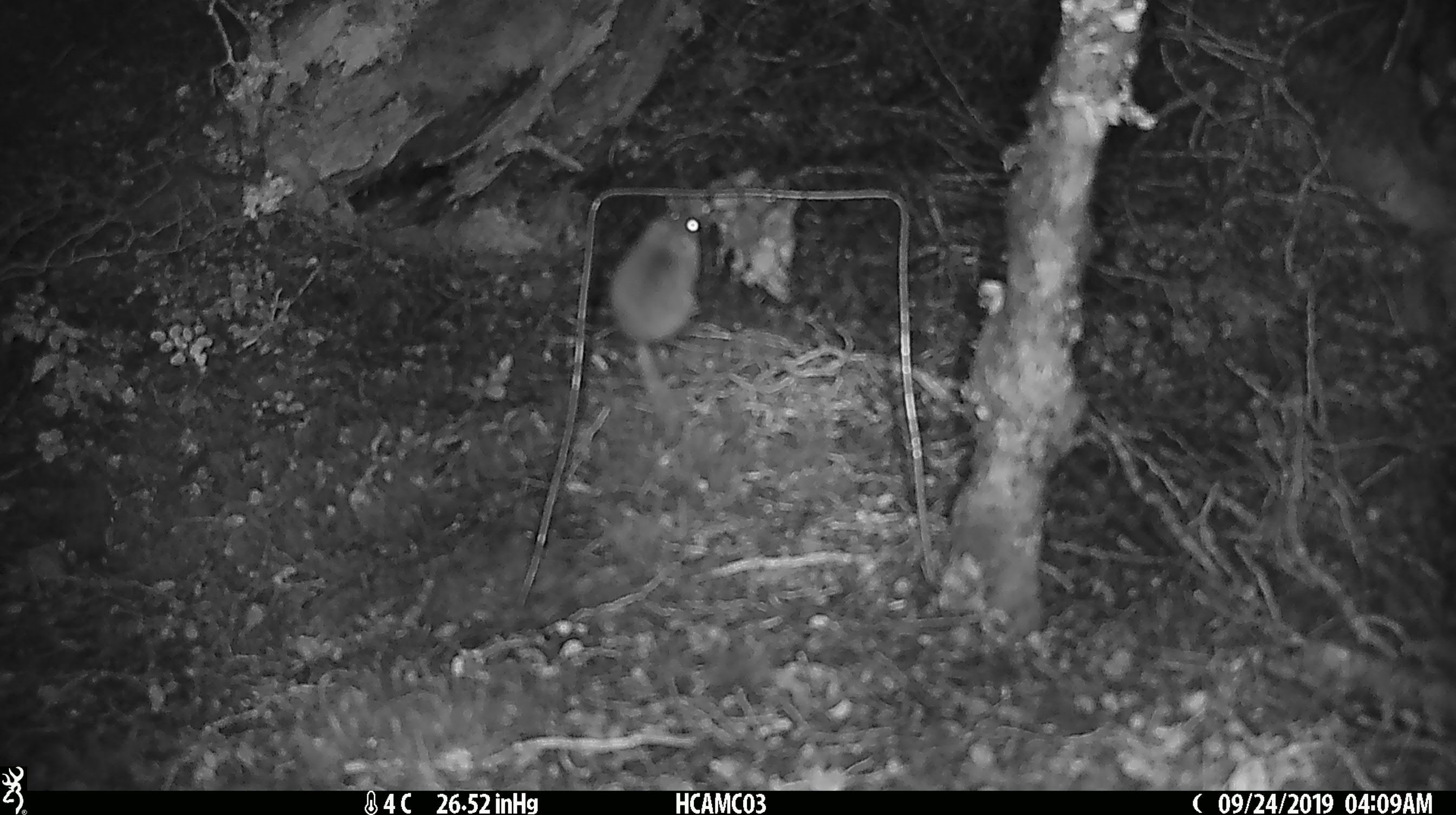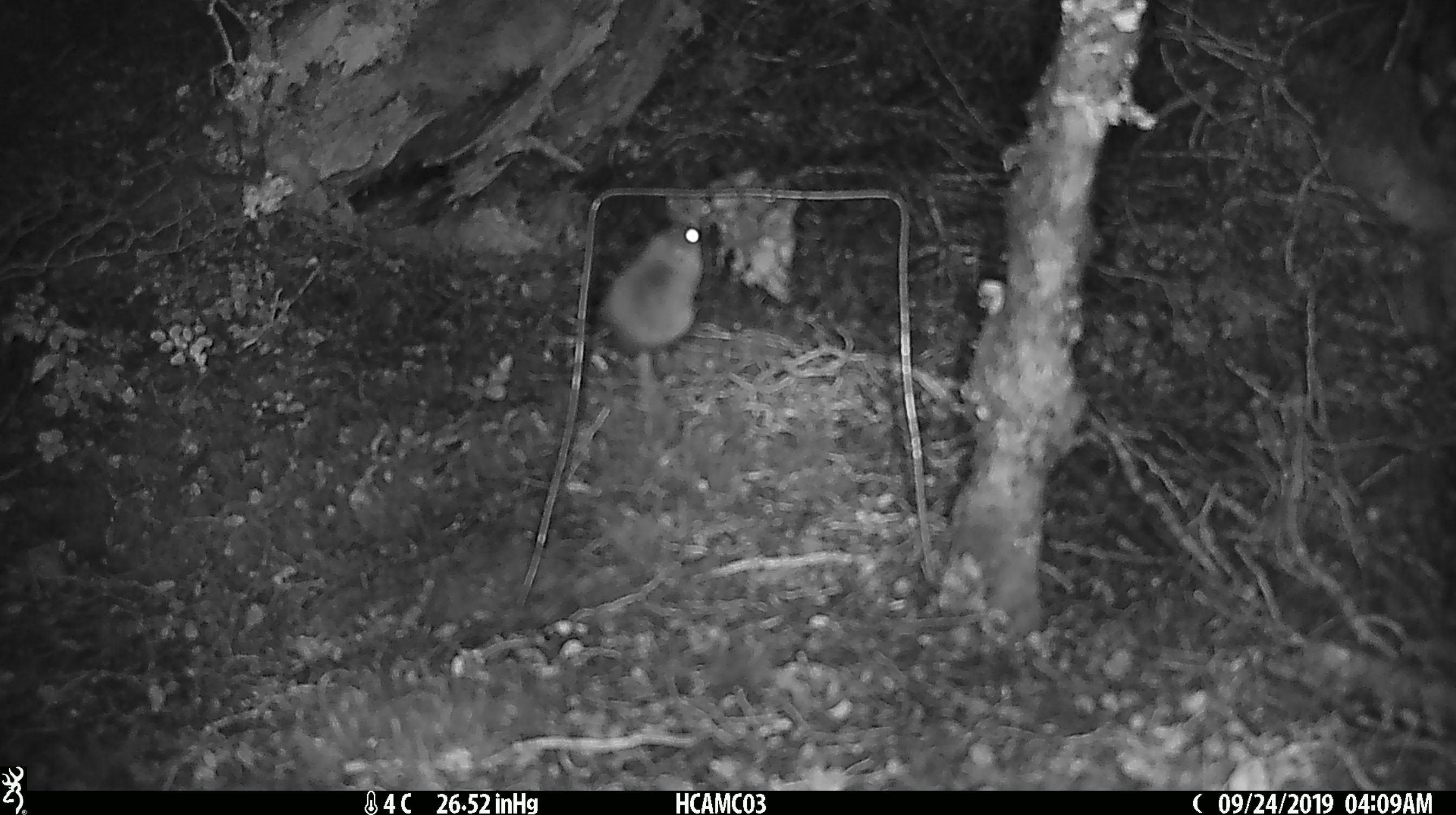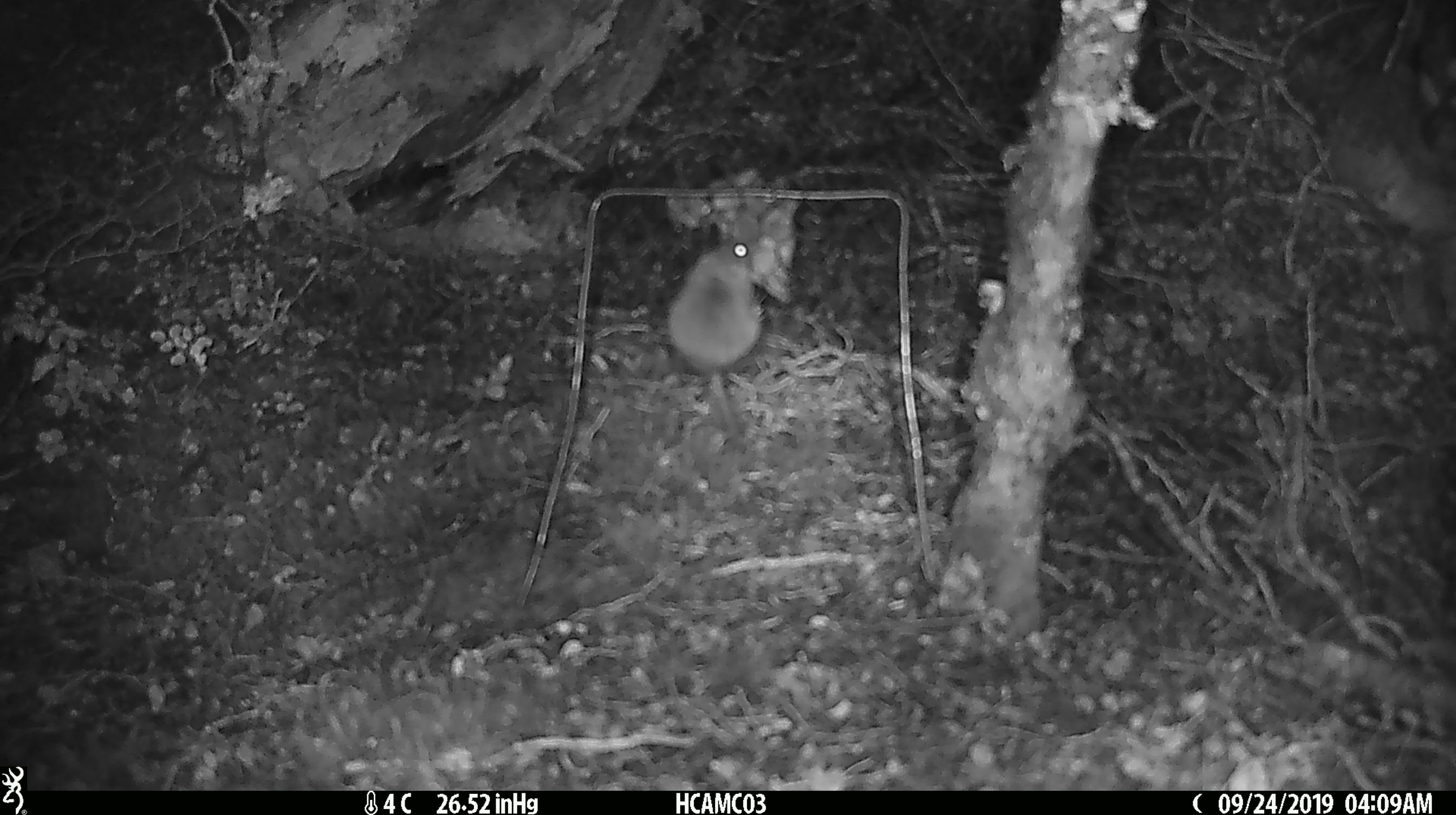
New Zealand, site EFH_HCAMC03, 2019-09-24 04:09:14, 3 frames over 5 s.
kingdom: Animalia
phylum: Chordata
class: Mammalia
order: Rodentia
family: Muridae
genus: Mus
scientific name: Mus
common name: mouse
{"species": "mouse (Mus)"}